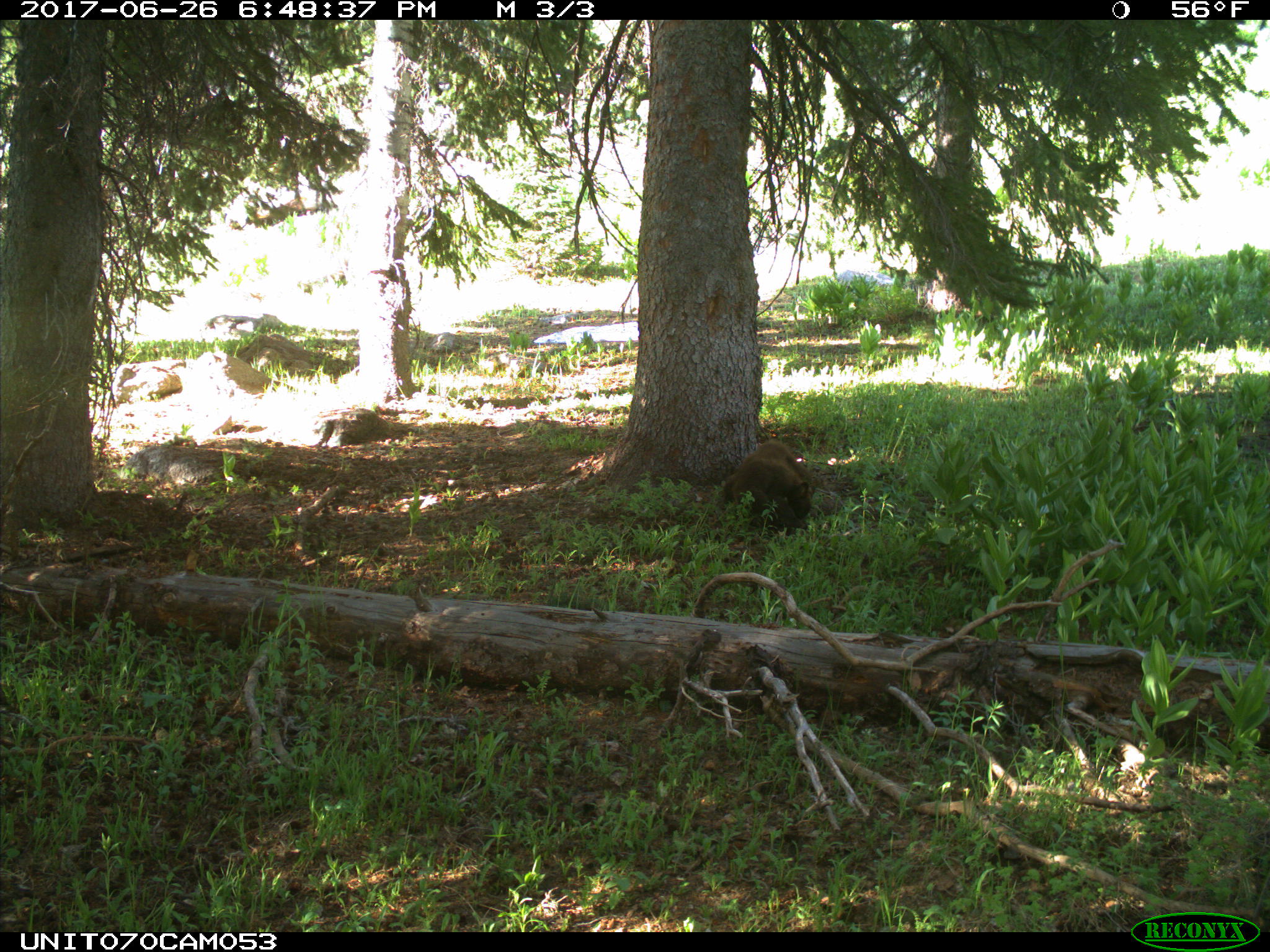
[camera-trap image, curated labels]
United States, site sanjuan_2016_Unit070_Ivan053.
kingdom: Animalia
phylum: Chordata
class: Mammalia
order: Carnivora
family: Ursidae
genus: Ursus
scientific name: Ursus americanus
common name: american black bear